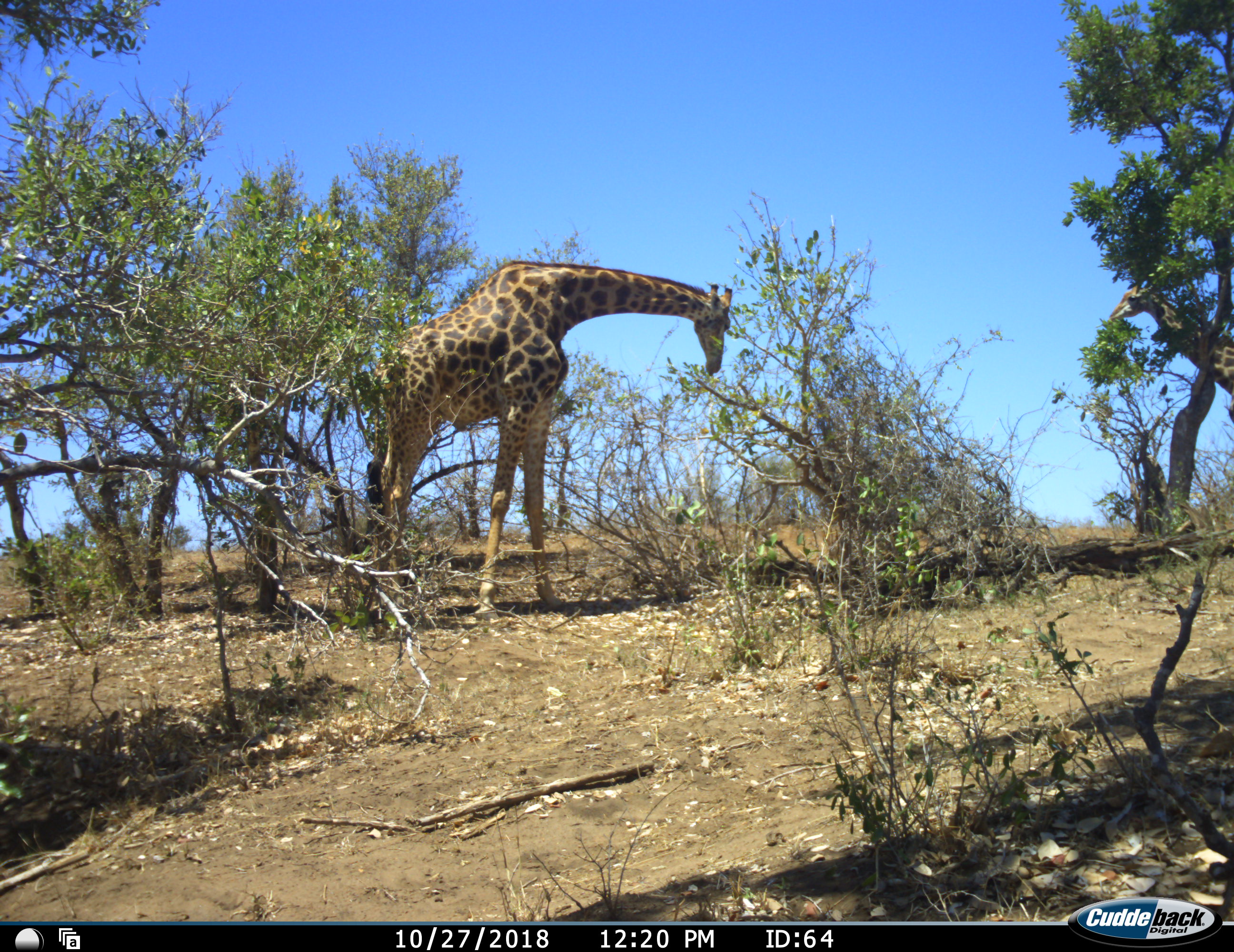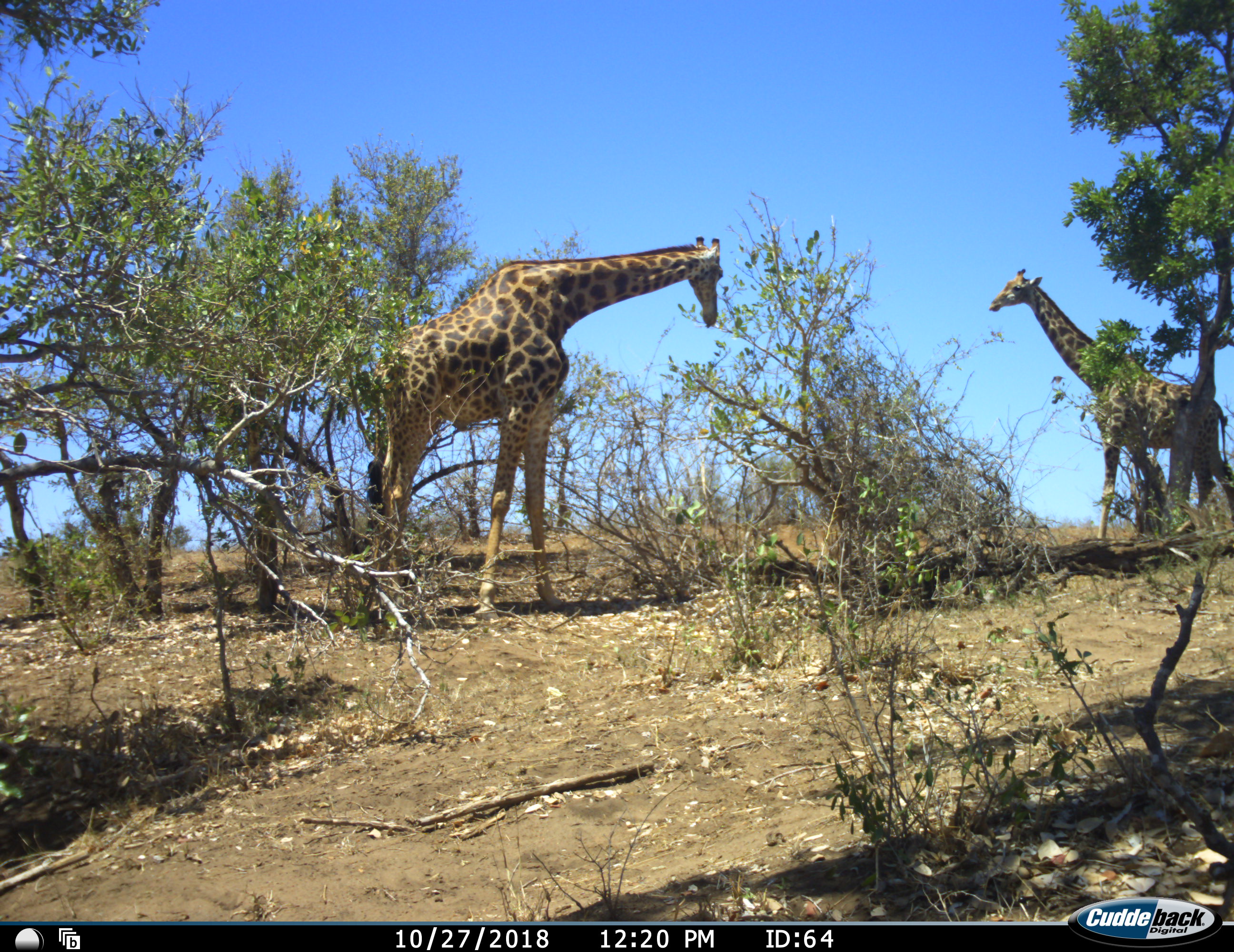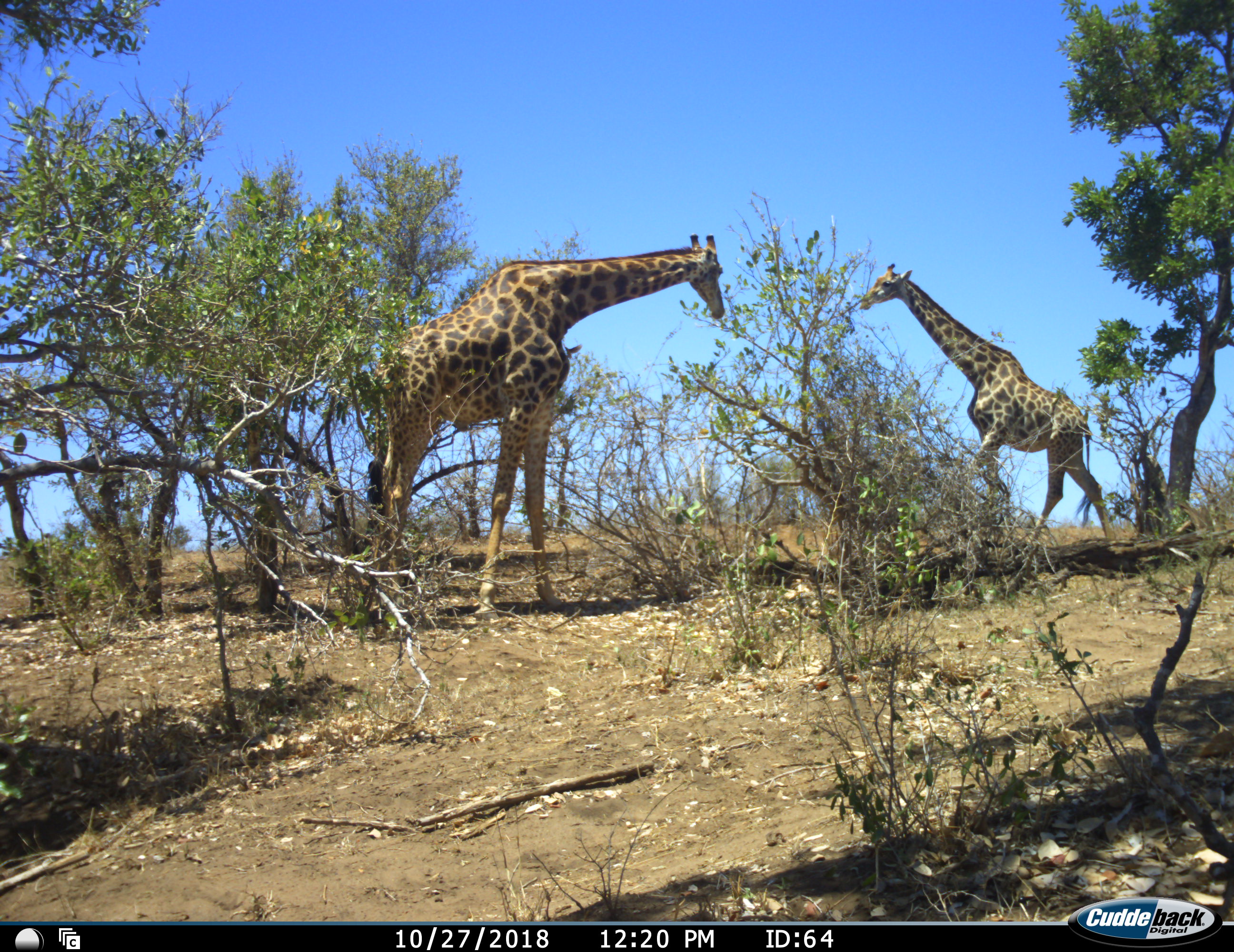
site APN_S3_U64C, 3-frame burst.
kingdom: Animalia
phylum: Chordata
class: Mammalia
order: Artiodactyla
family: Giraffidae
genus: Giraffa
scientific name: Giraffa camelopardalis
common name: giraffe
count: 2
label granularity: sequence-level